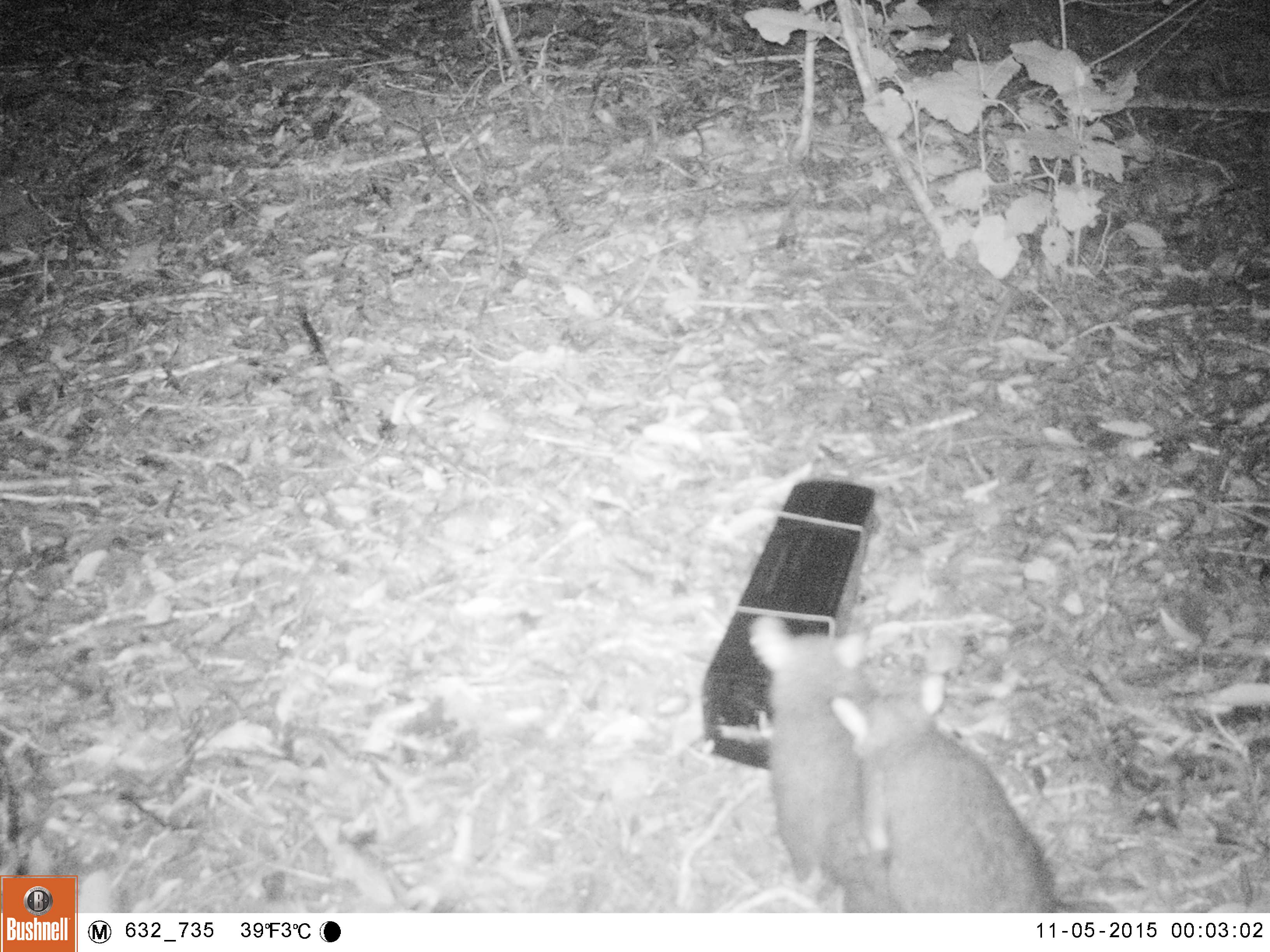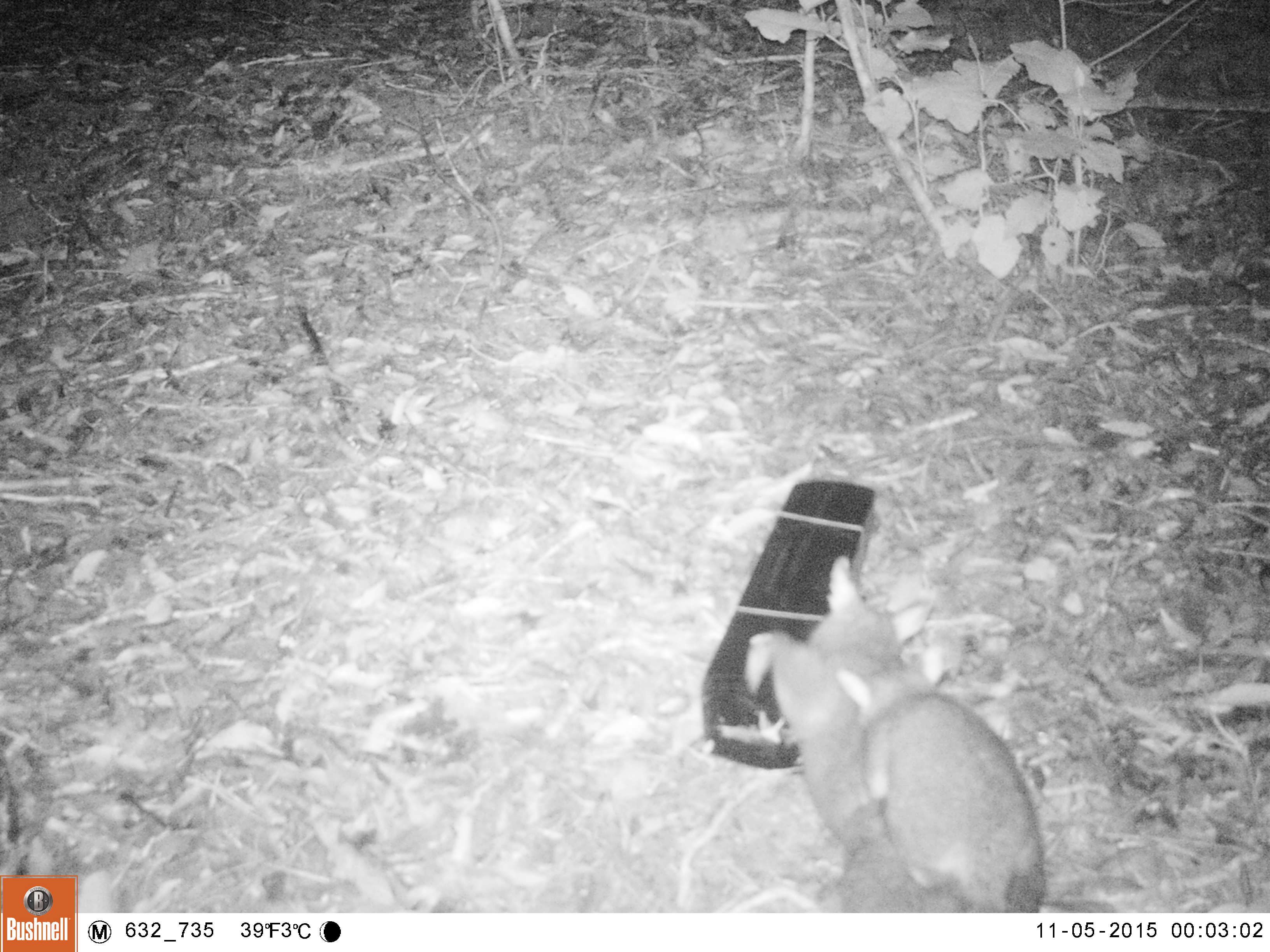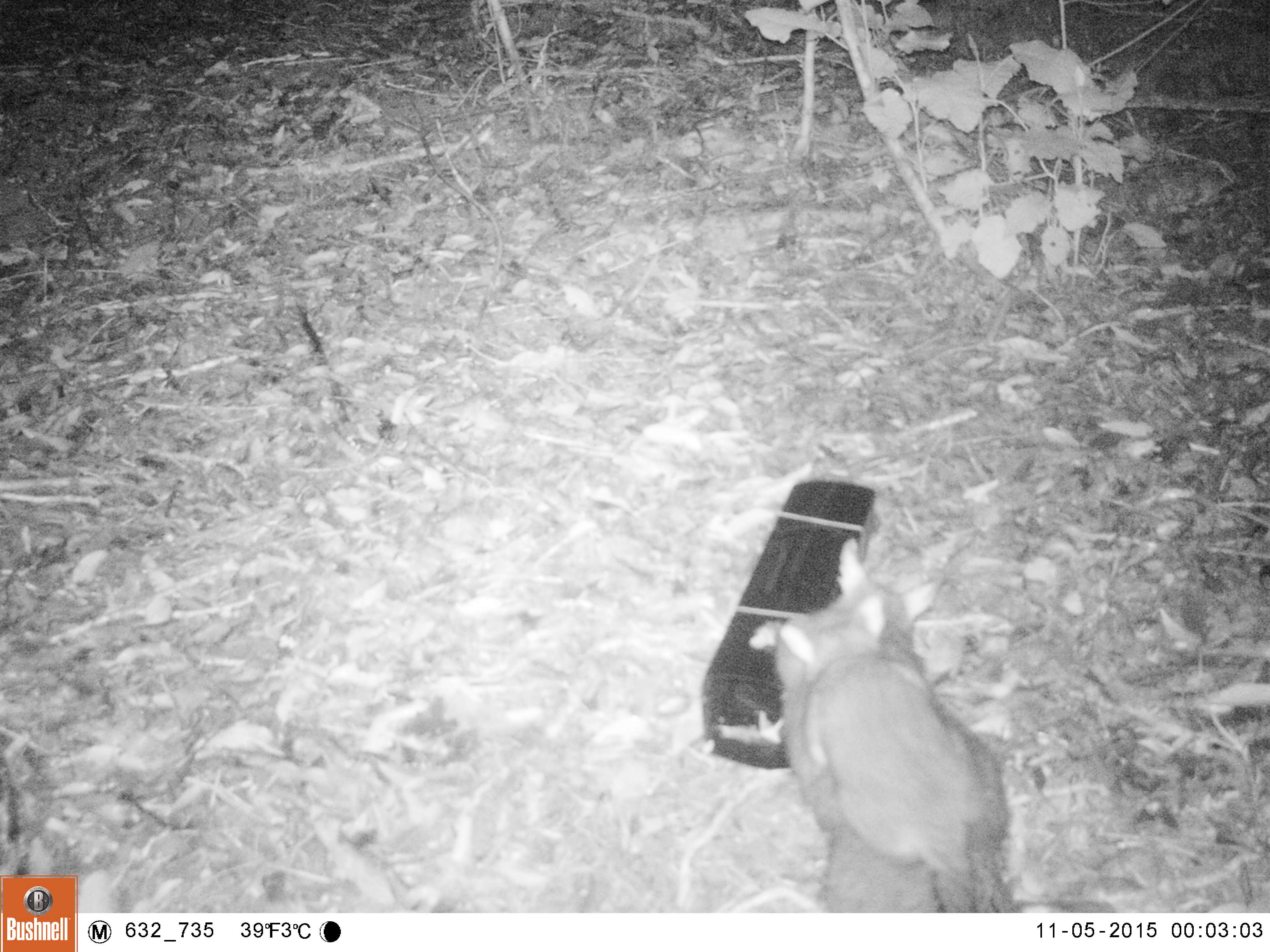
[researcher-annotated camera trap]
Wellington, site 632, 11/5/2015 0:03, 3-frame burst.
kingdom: Animalia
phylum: Chordata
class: Mammalia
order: Didelphimorphia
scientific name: Didelphimorphia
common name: possum